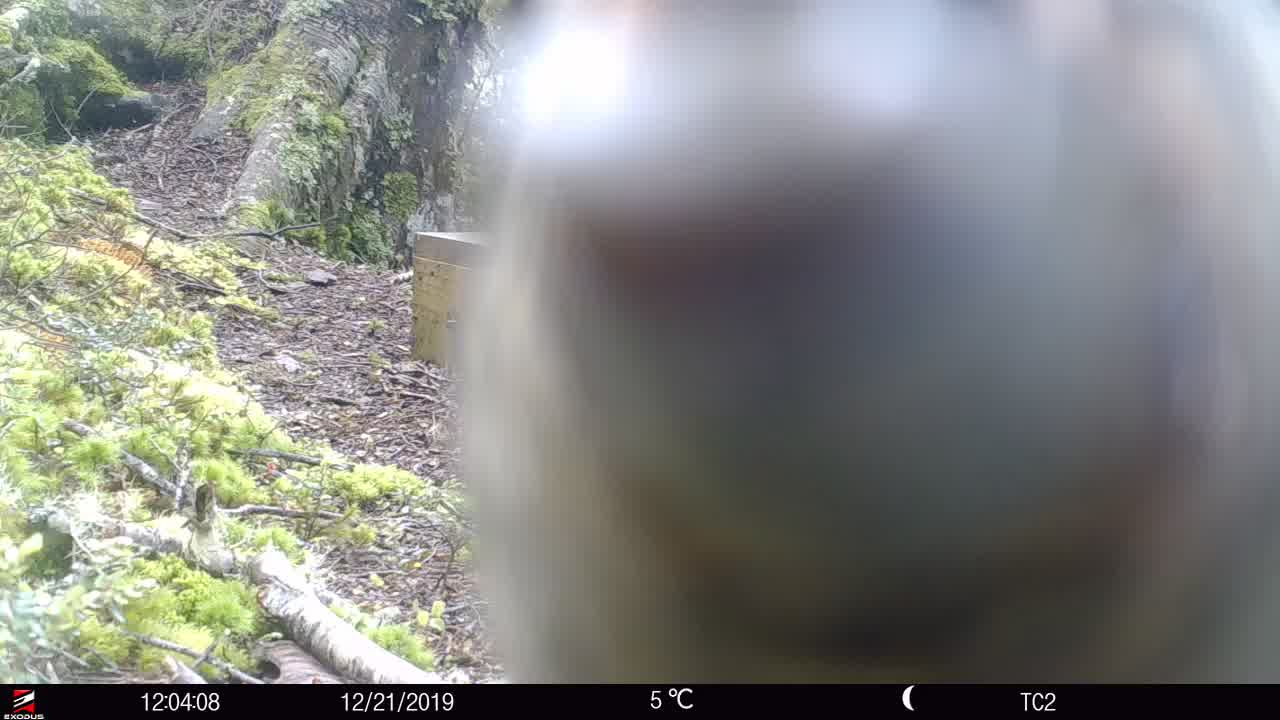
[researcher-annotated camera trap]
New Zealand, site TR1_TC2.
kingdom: Animalia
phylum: Chordata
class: Aves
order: Psittaciformes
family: Strigopidae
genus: Nestor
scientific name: Nestor notabilis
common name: kea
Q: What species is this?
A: Kea (Nestor notabilis).